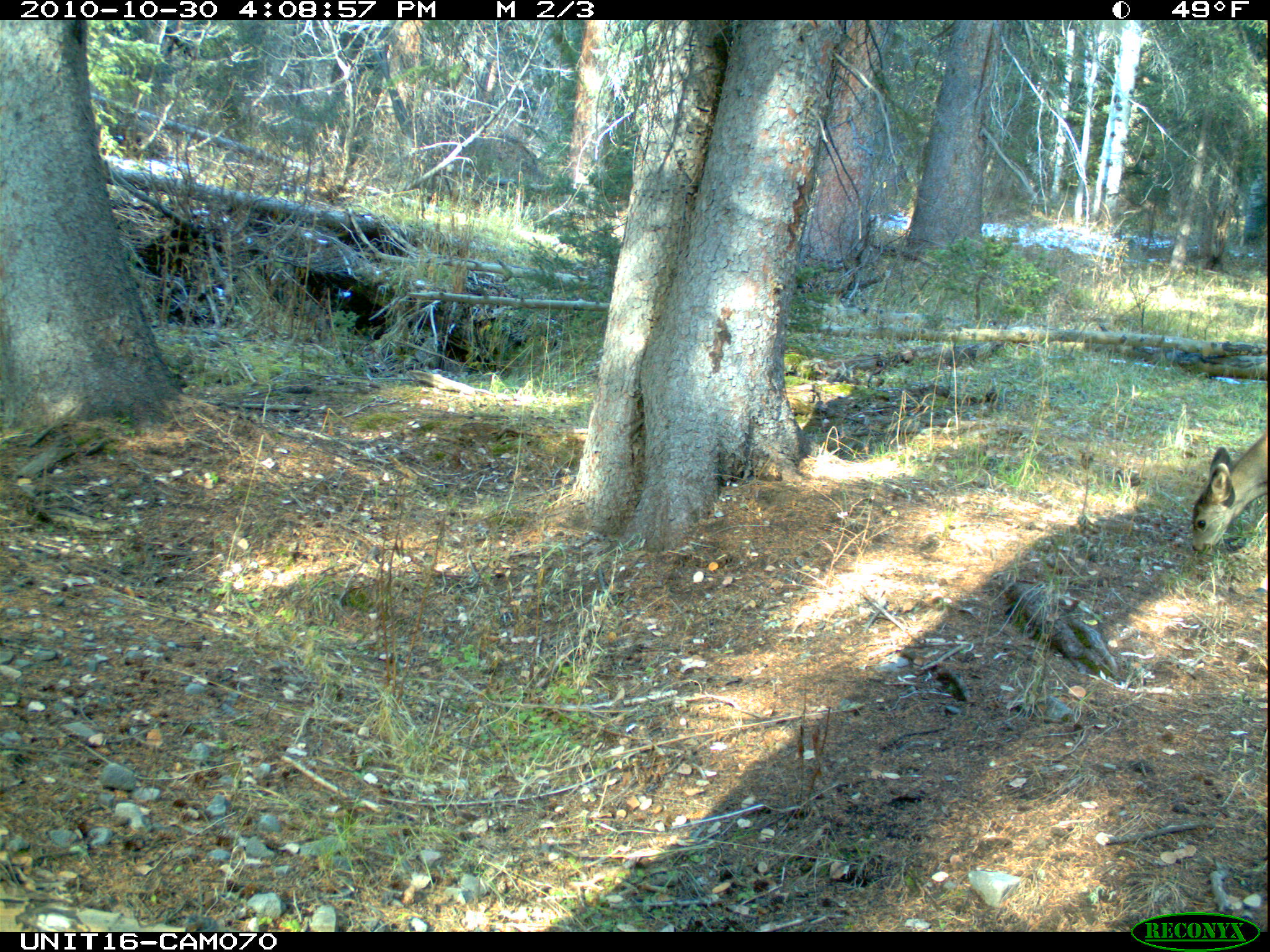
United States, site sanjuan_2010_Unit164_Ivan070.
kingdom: Animalia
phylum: Chordata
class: Mammalia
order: Artiodactyla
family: Cervidae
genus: Odocoileus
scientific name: Odocoileus hemionus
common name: mule deer